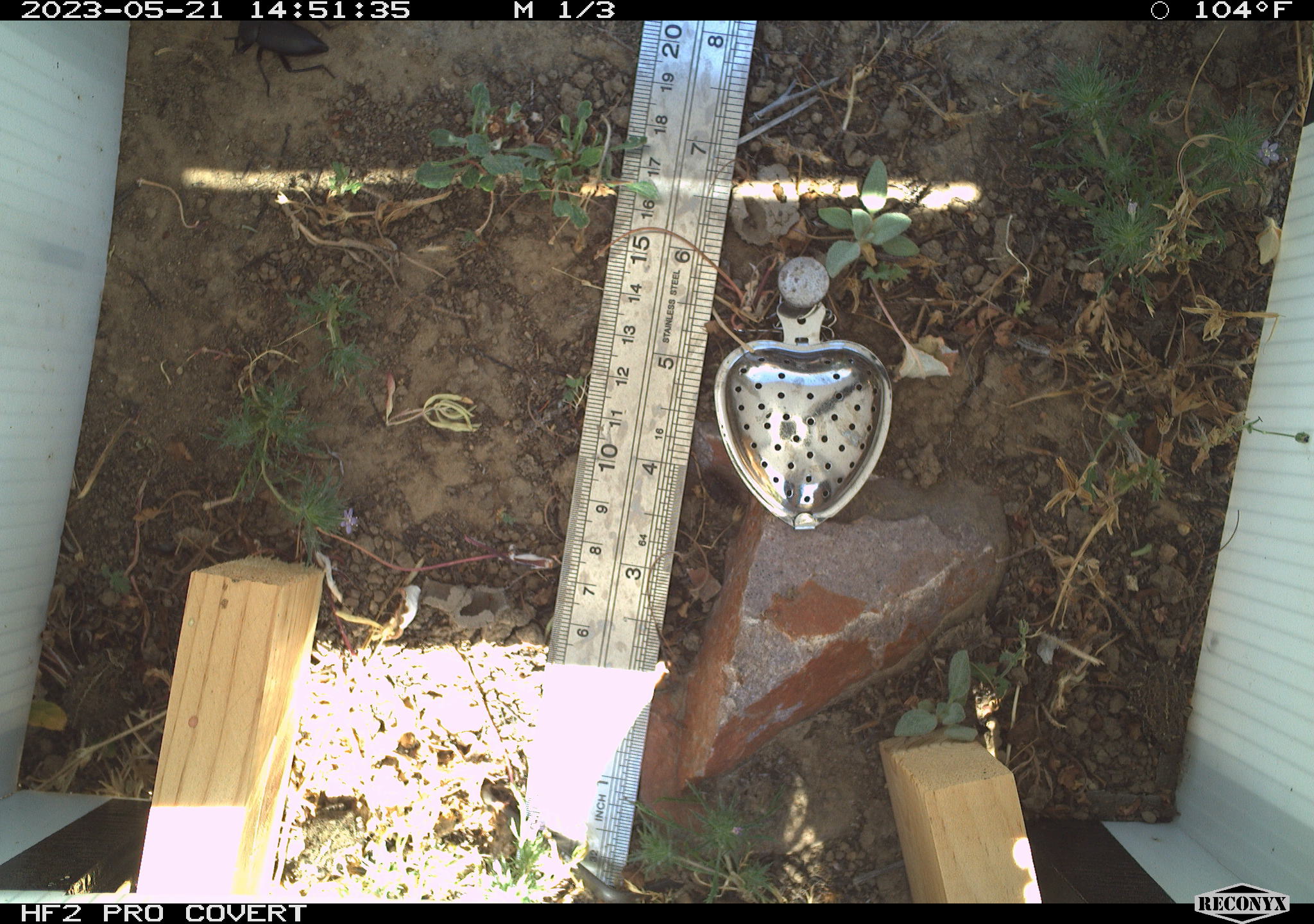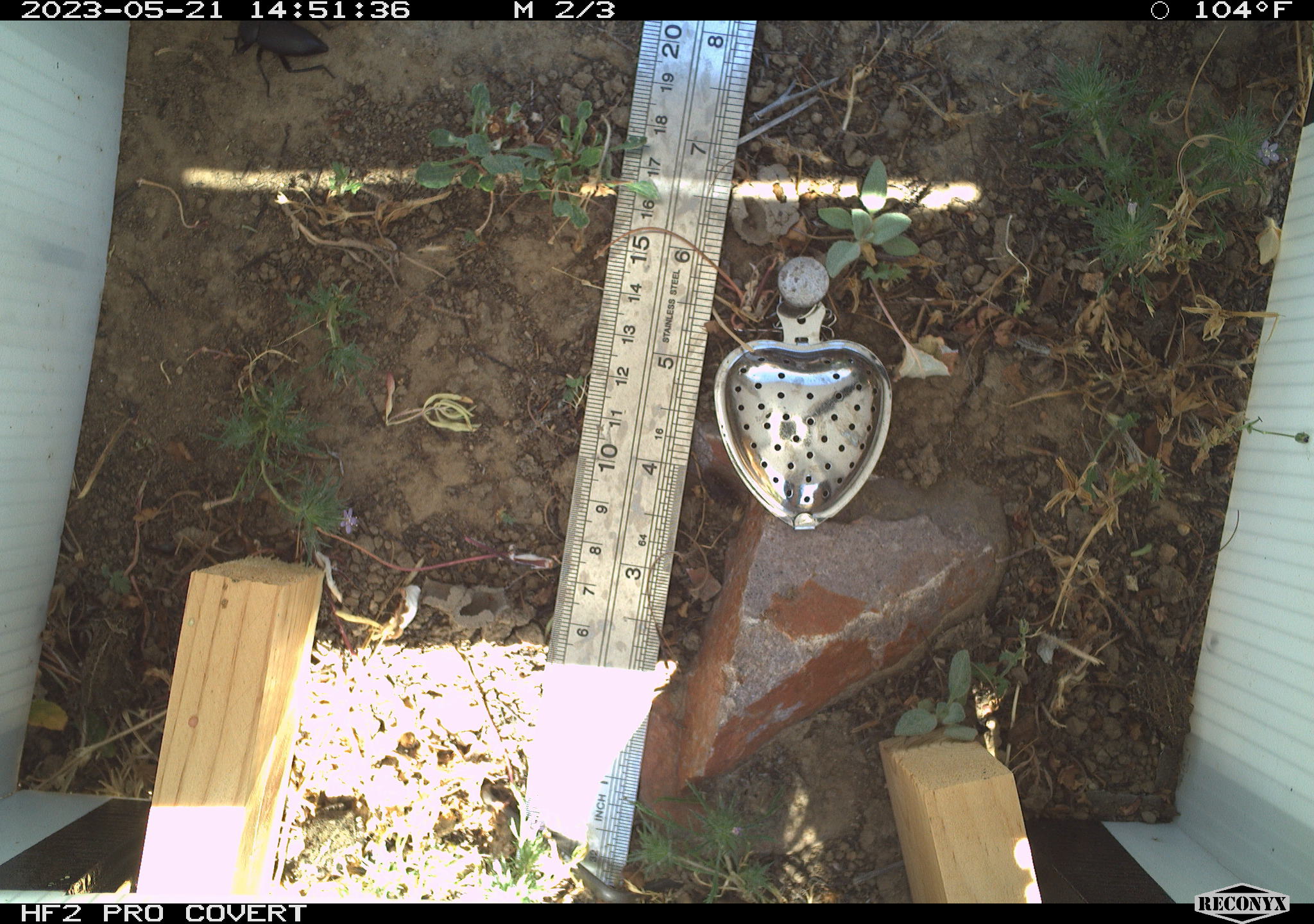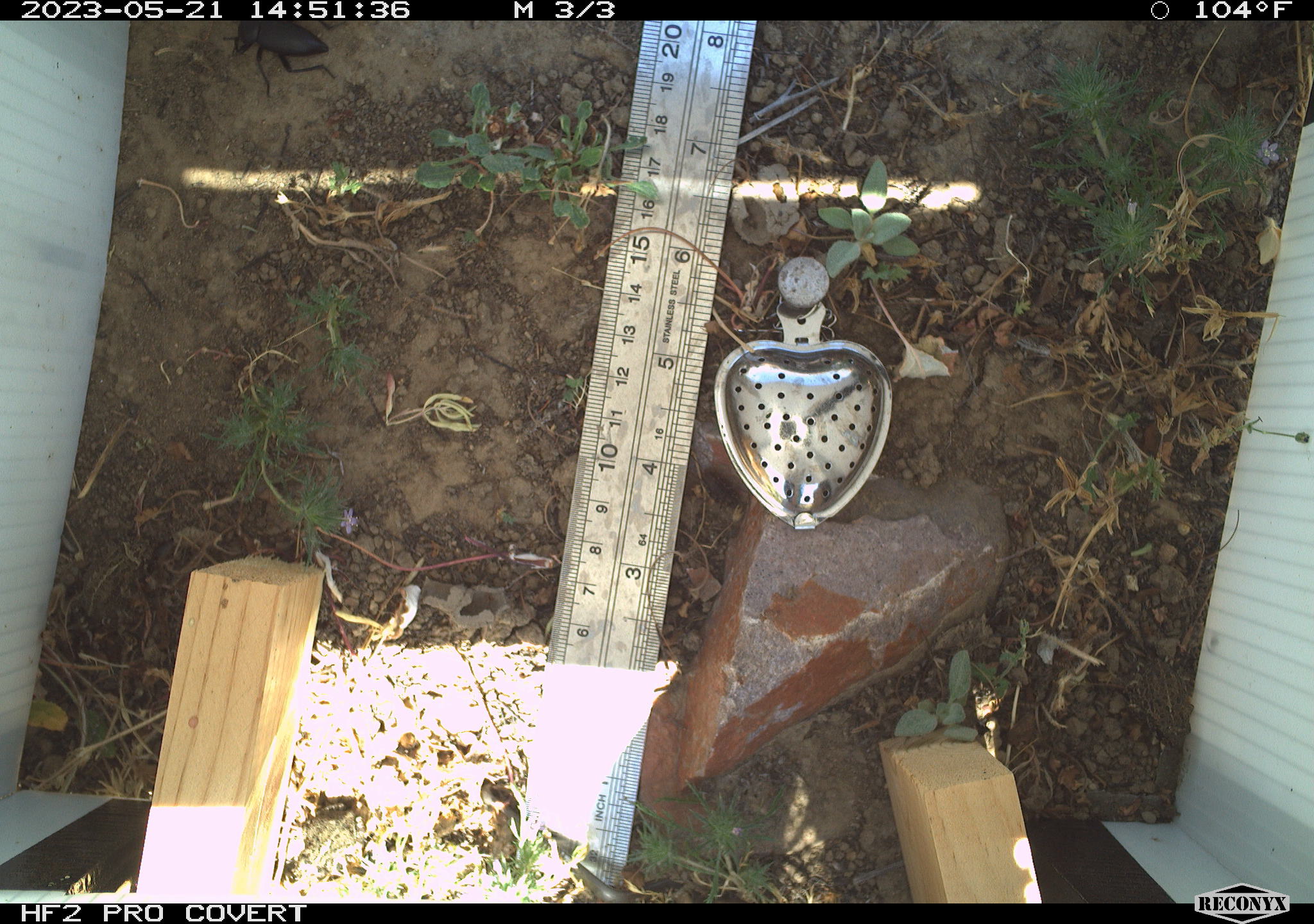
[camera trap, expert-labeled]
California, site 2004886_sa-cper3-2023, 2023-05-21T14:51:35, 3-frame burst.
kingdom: Animalia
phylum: Arthropoda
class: Insecta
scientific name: Insecta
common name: insect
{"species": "insect (Insecta)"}